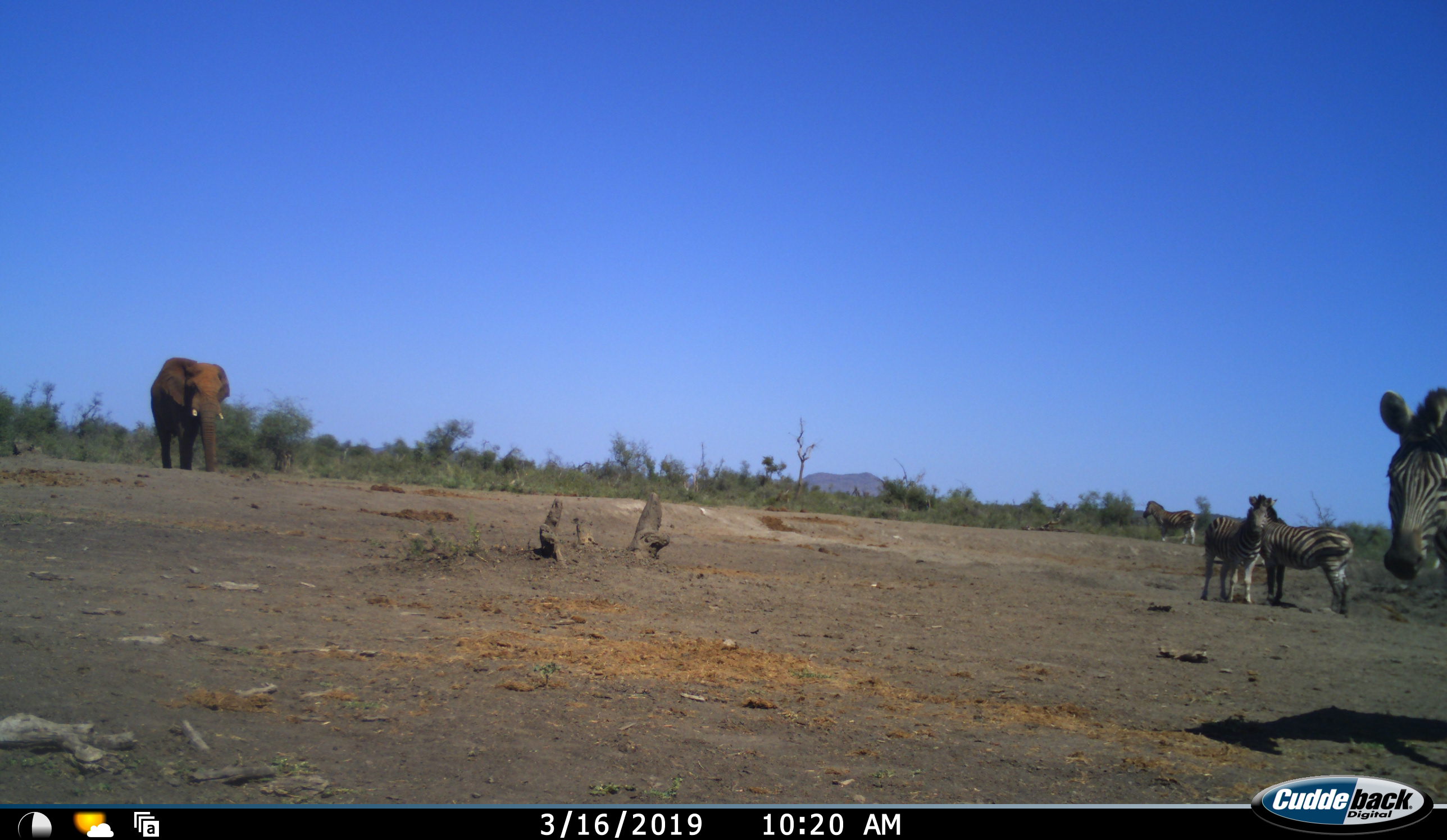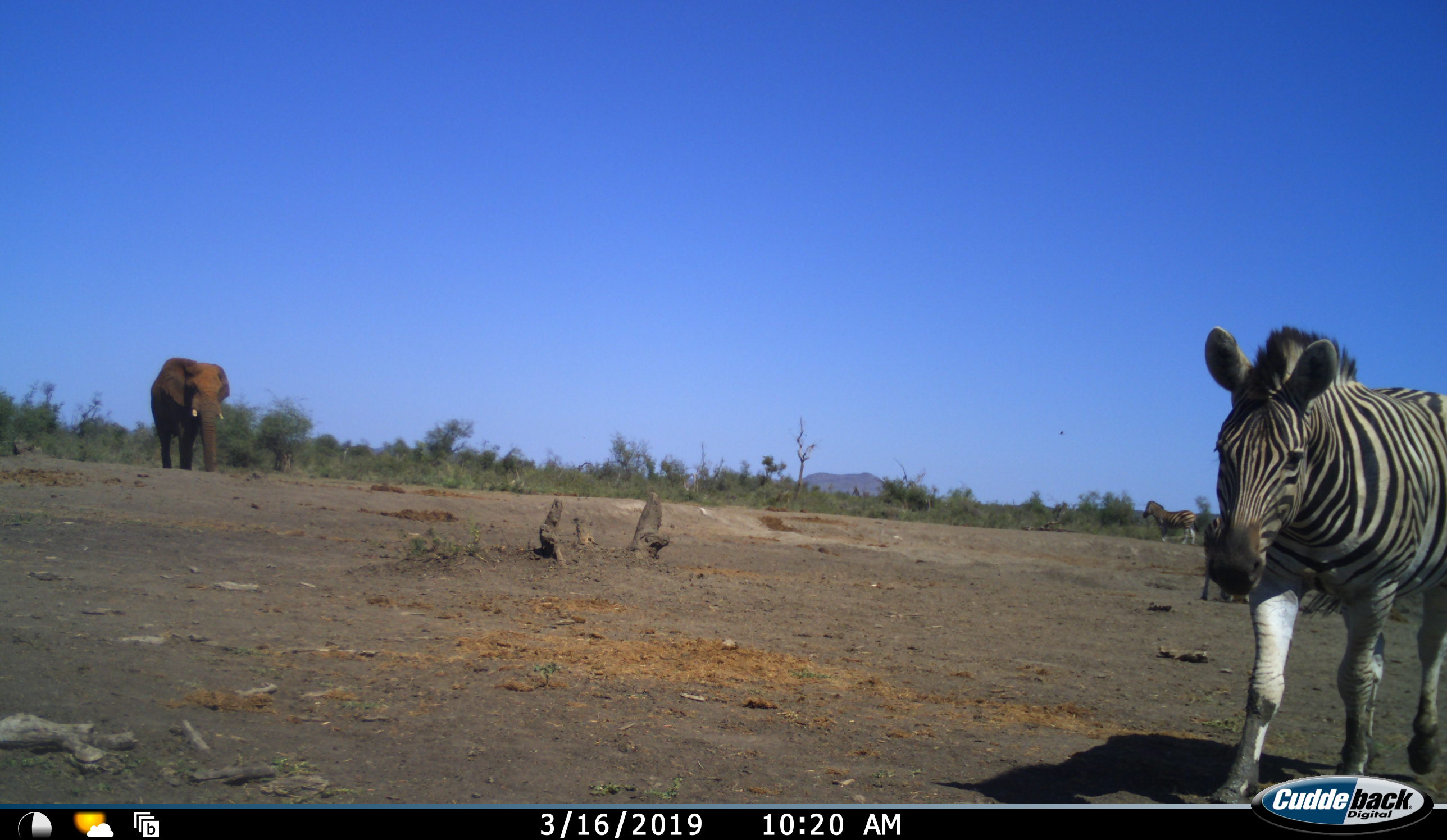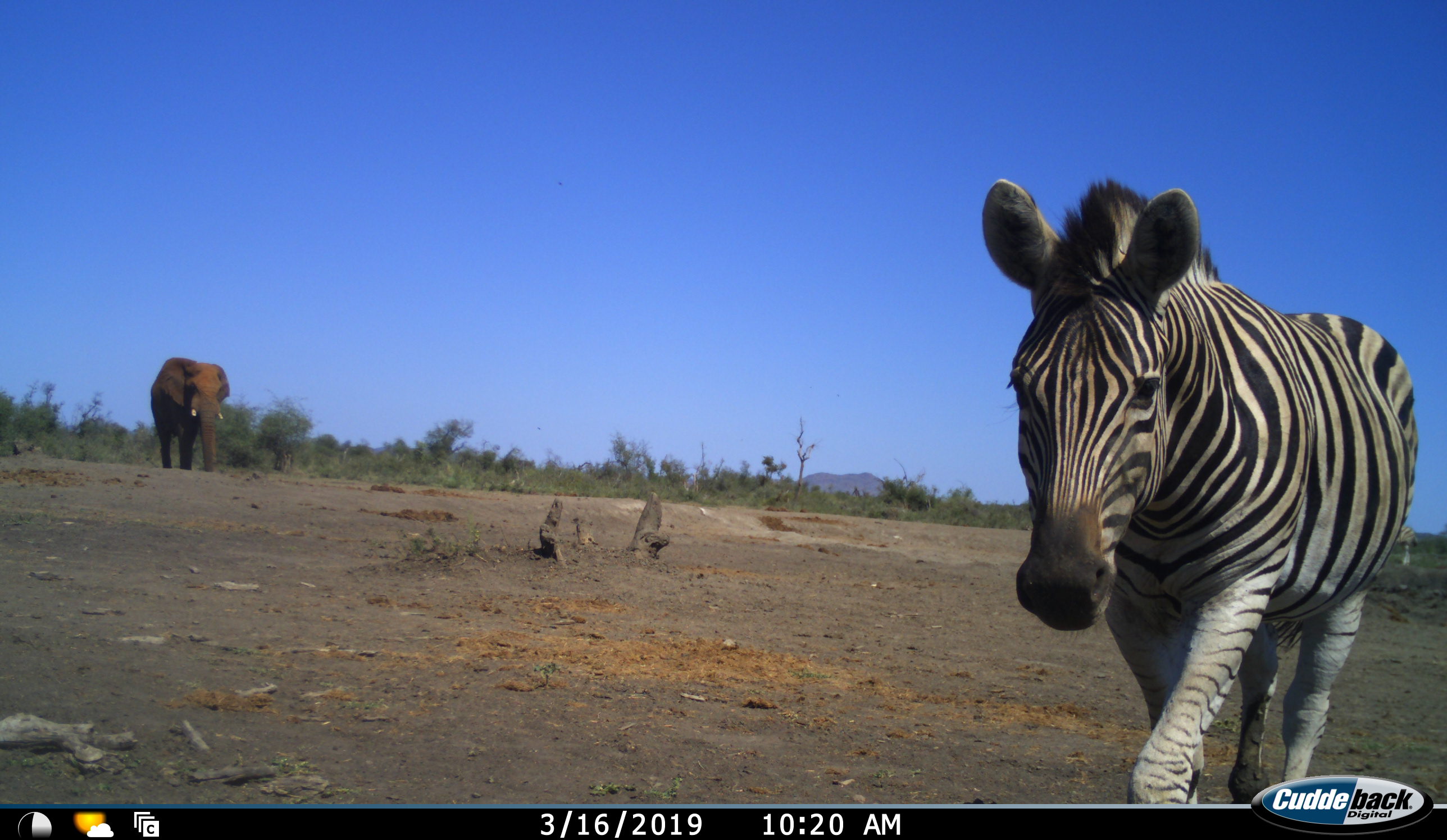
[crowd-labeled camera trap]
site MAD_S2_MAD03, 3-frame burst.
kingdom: Animalia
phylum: Chordata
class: Mammalia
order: Proboscidea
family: Elephantidae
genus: Loxodonta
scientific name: Loxodonta africana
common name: african bush elephant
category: elephant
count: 1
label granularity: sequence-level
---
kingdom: Animalia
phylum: Chordata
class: Mammalia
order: Perissodactyla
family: Equidae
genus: Equus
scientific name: Equus quagga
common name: plains zebra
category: zebraplains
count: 4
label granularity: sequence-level